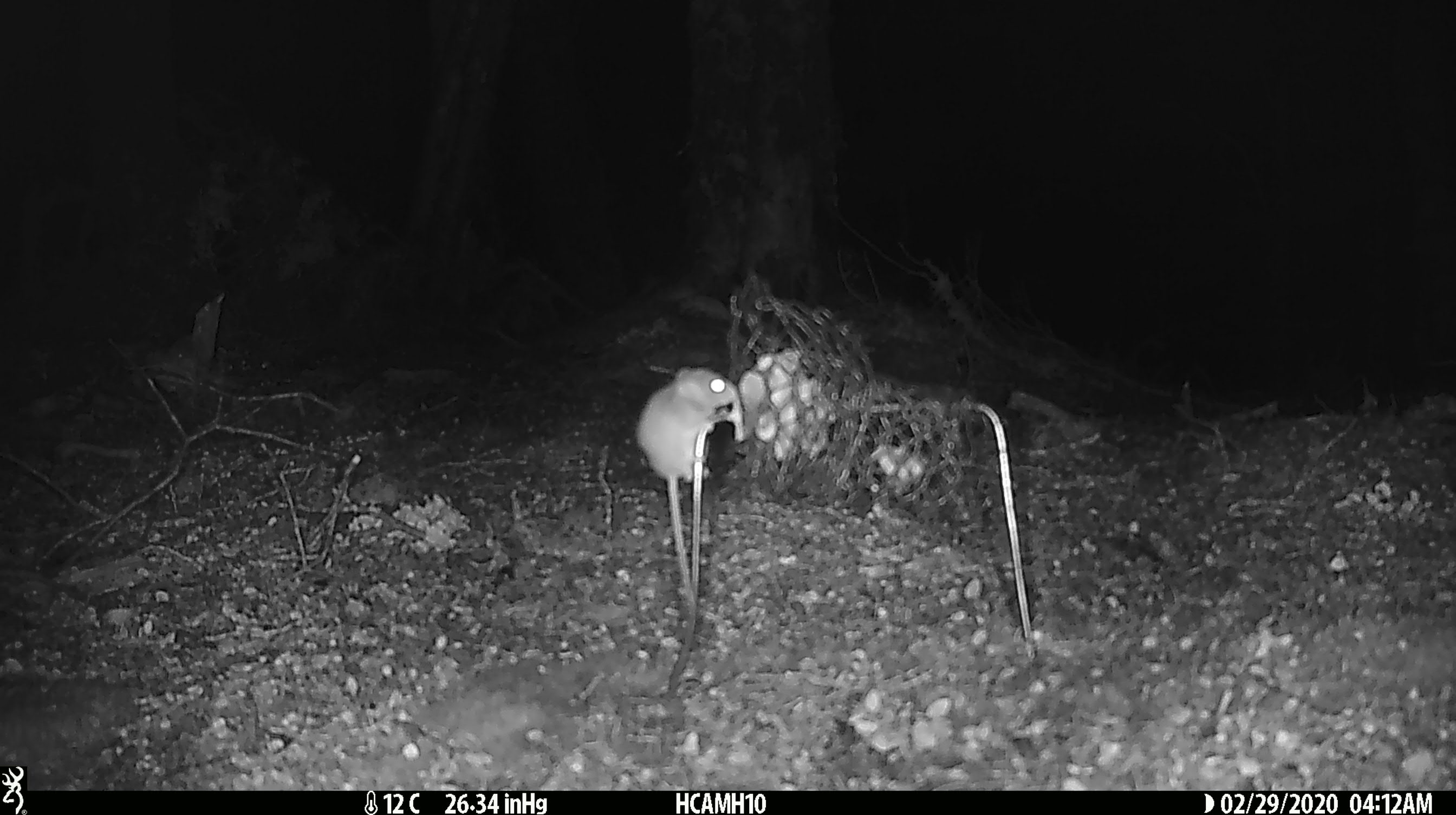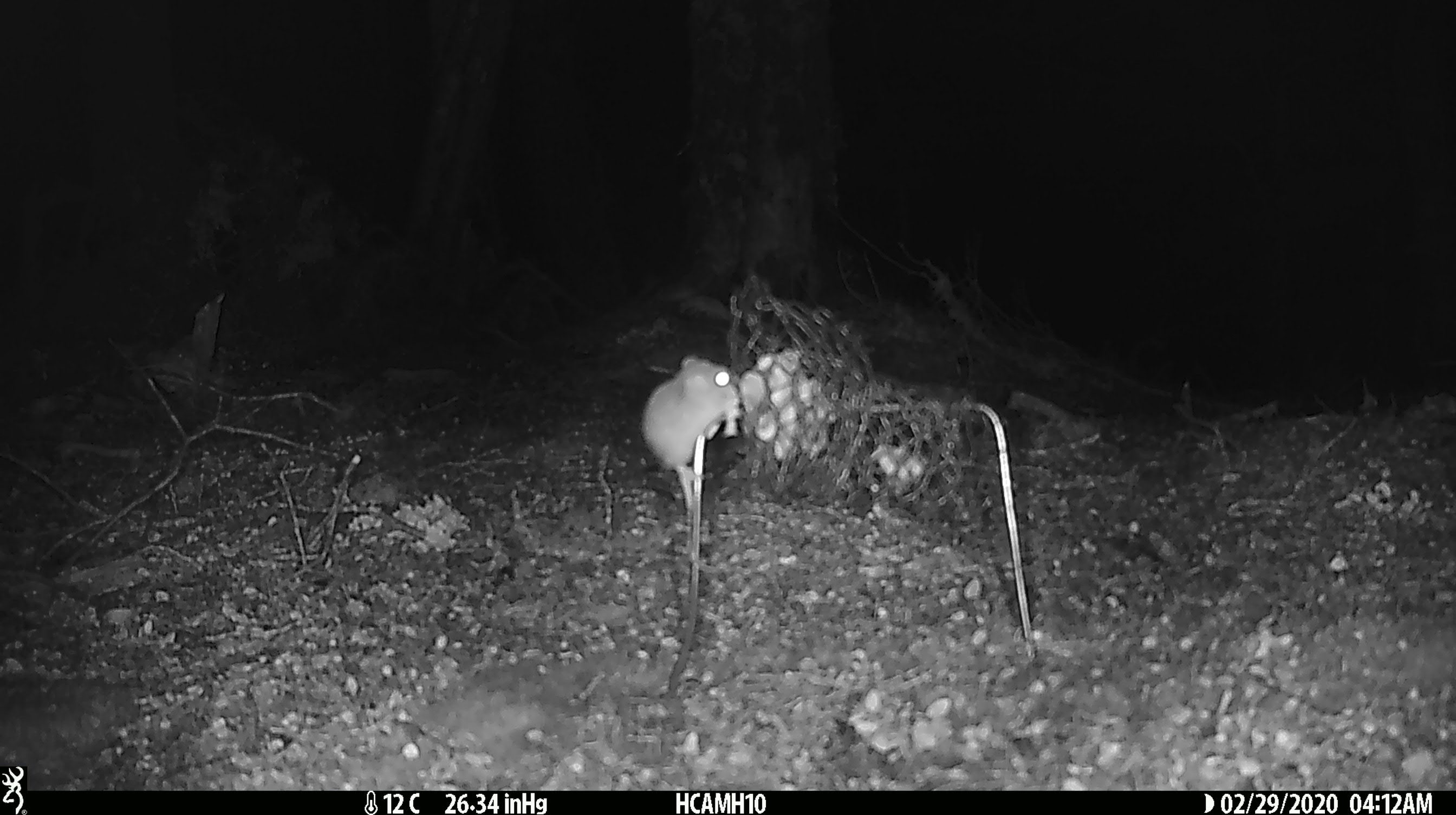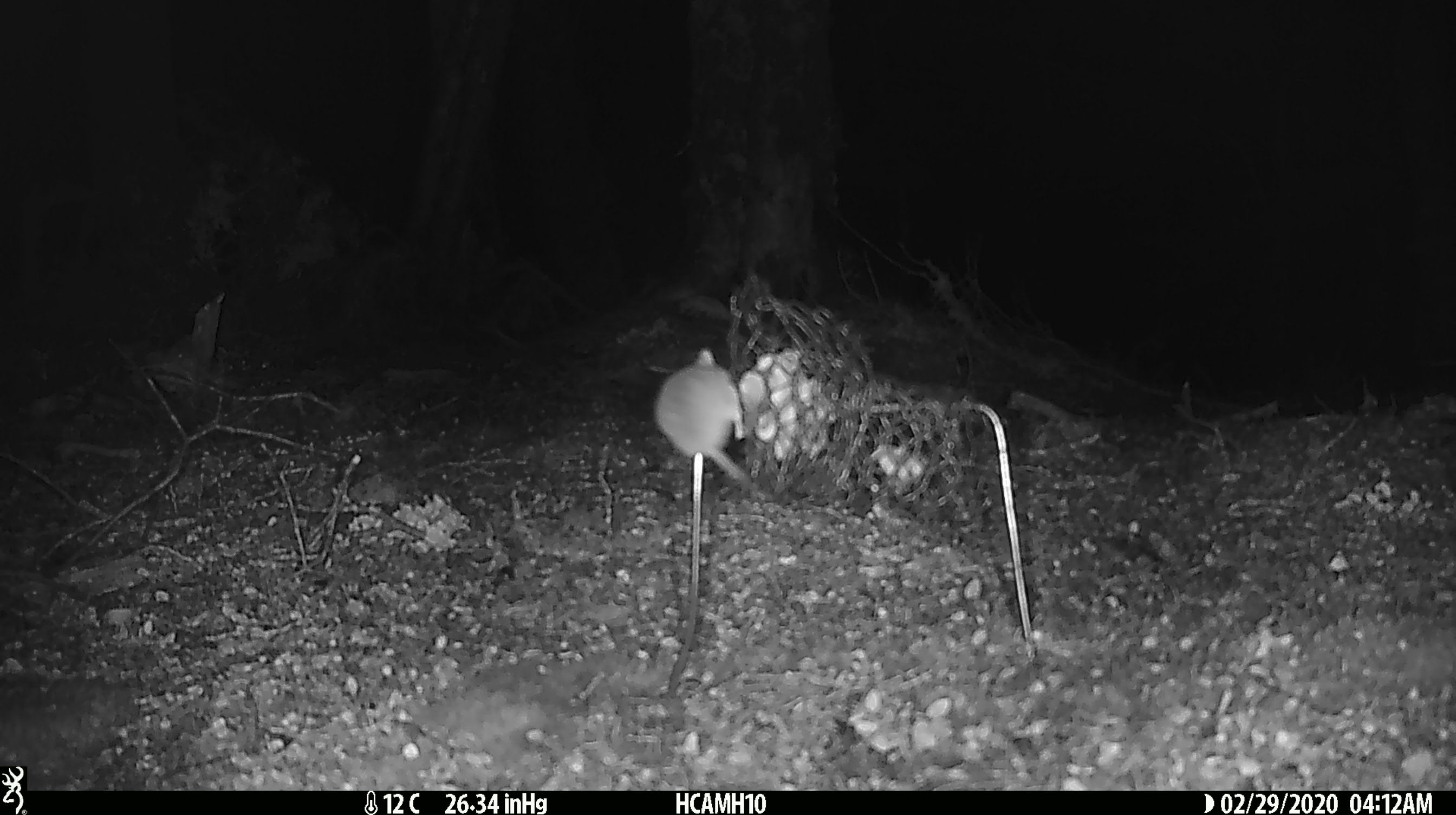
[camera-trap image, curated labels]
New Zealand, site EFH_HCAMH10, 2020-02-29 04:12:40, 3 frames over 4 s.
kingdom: Animalia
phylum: Chordata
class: Mammalia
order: Rodentia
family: Muridae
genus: Mus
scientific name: Mus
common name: mouse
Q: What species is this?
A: Mouse (Mus).